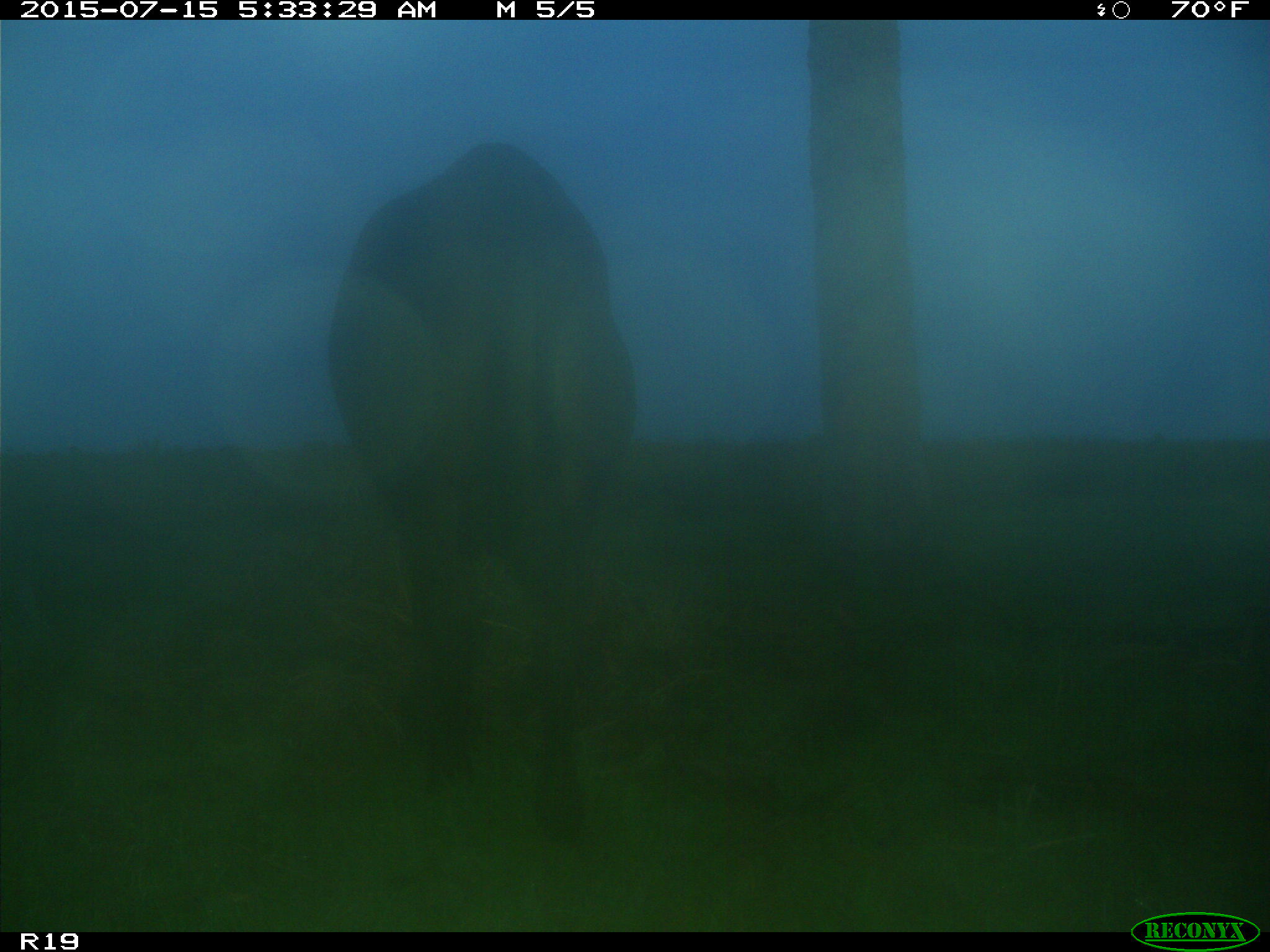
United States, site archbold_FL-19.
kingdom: Animalia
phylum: Chordata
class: Mammalia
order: Artiodactyla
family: Bovidae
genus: Bos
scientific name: Bos taurus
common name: domestic cow